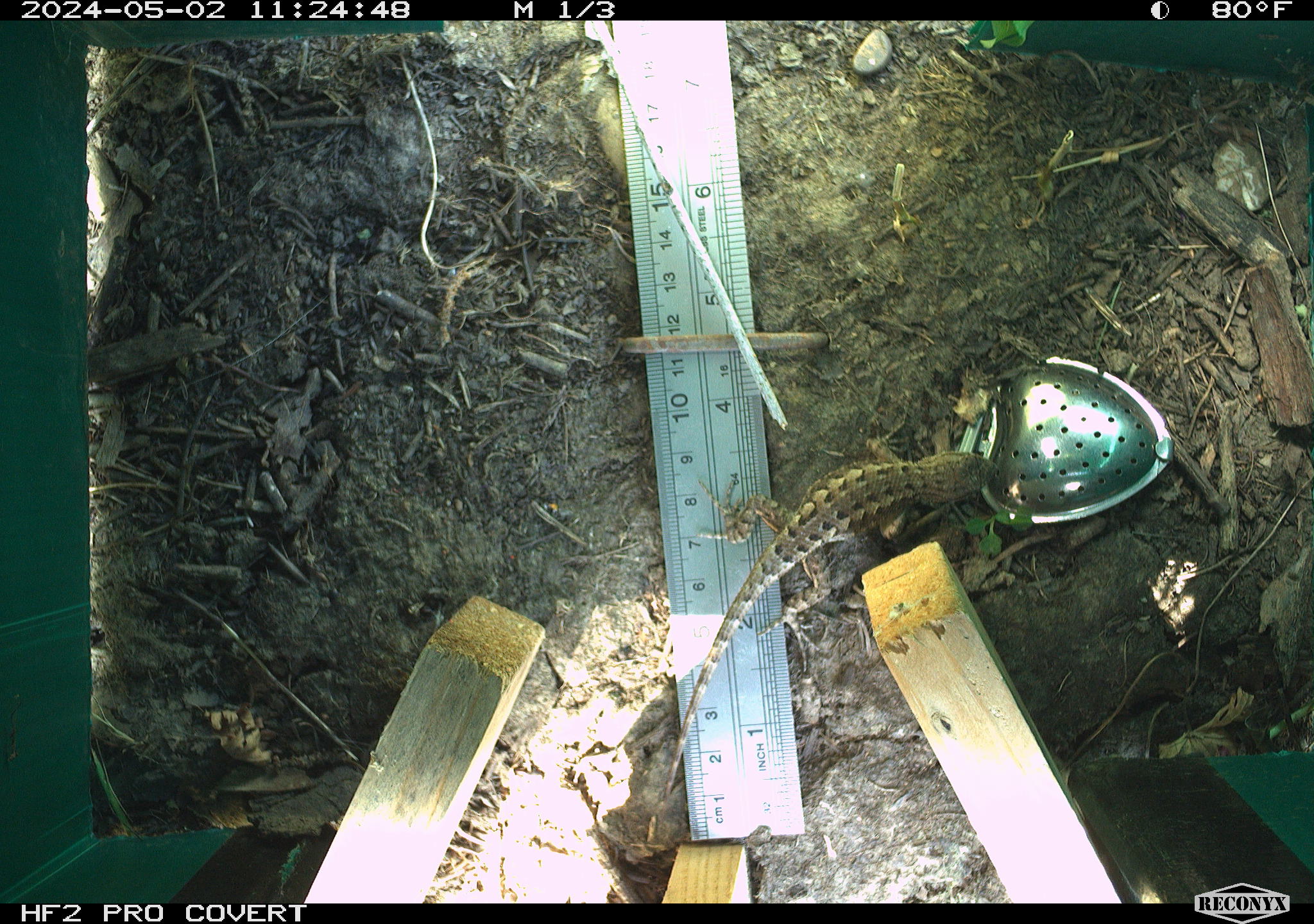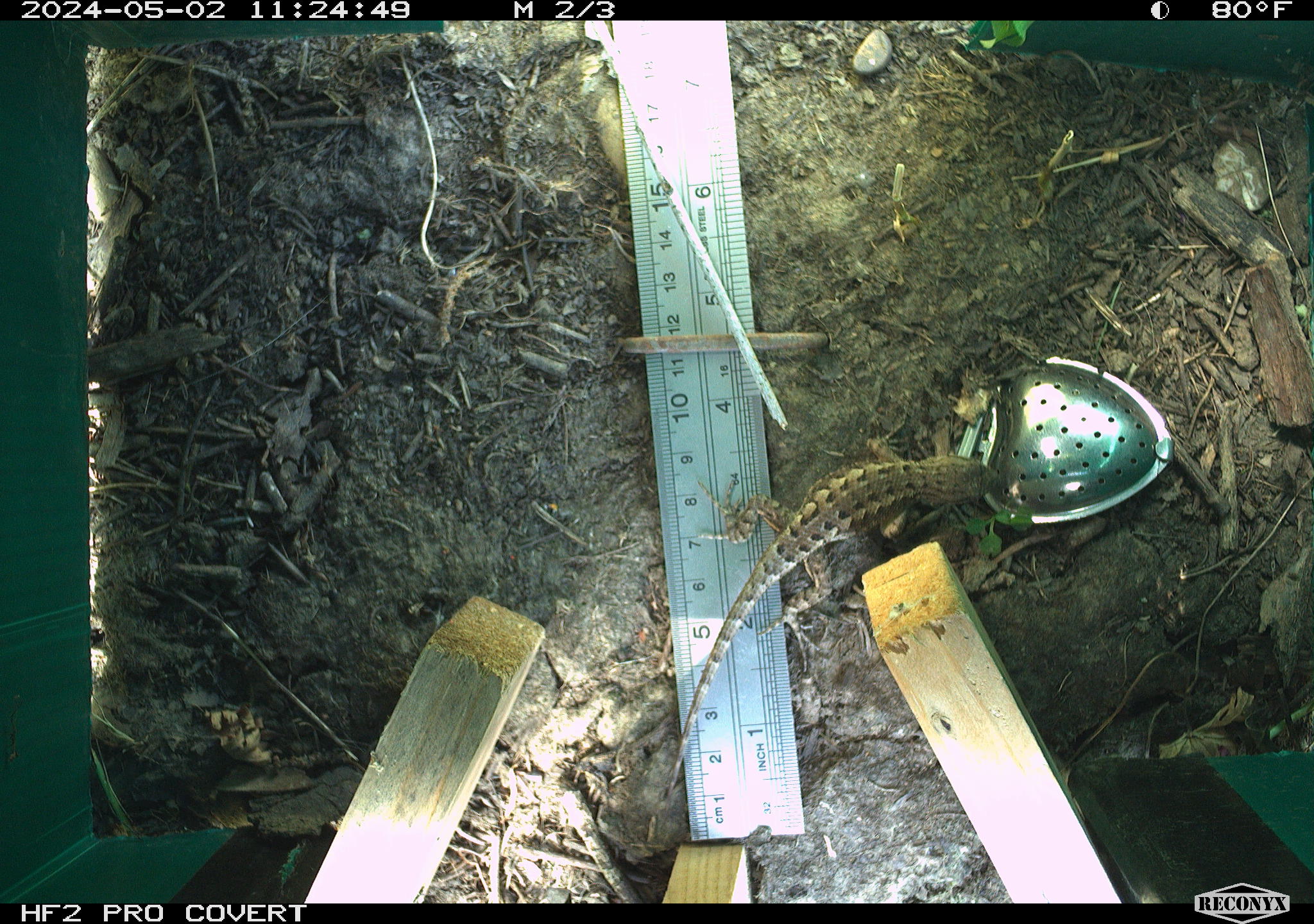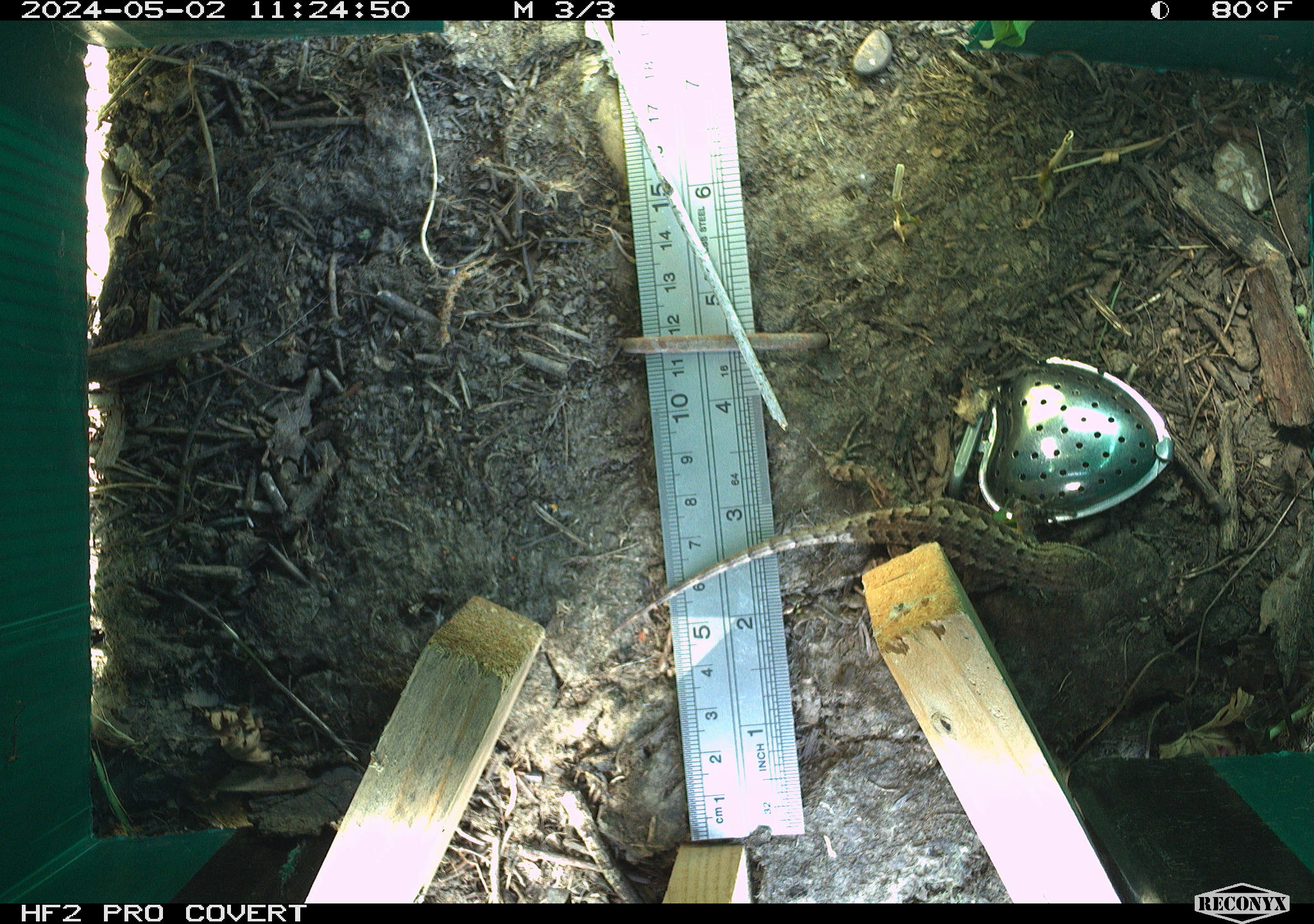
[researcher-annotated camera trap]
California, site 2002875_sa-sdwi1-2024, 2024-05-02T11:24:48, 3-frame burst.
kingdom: Animalia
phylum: Chordata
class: Reptilia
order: Squamata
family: Phrynosomatidae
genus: Sceloporus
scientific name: Sceloporus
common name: spiny lizards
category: sceloporus species